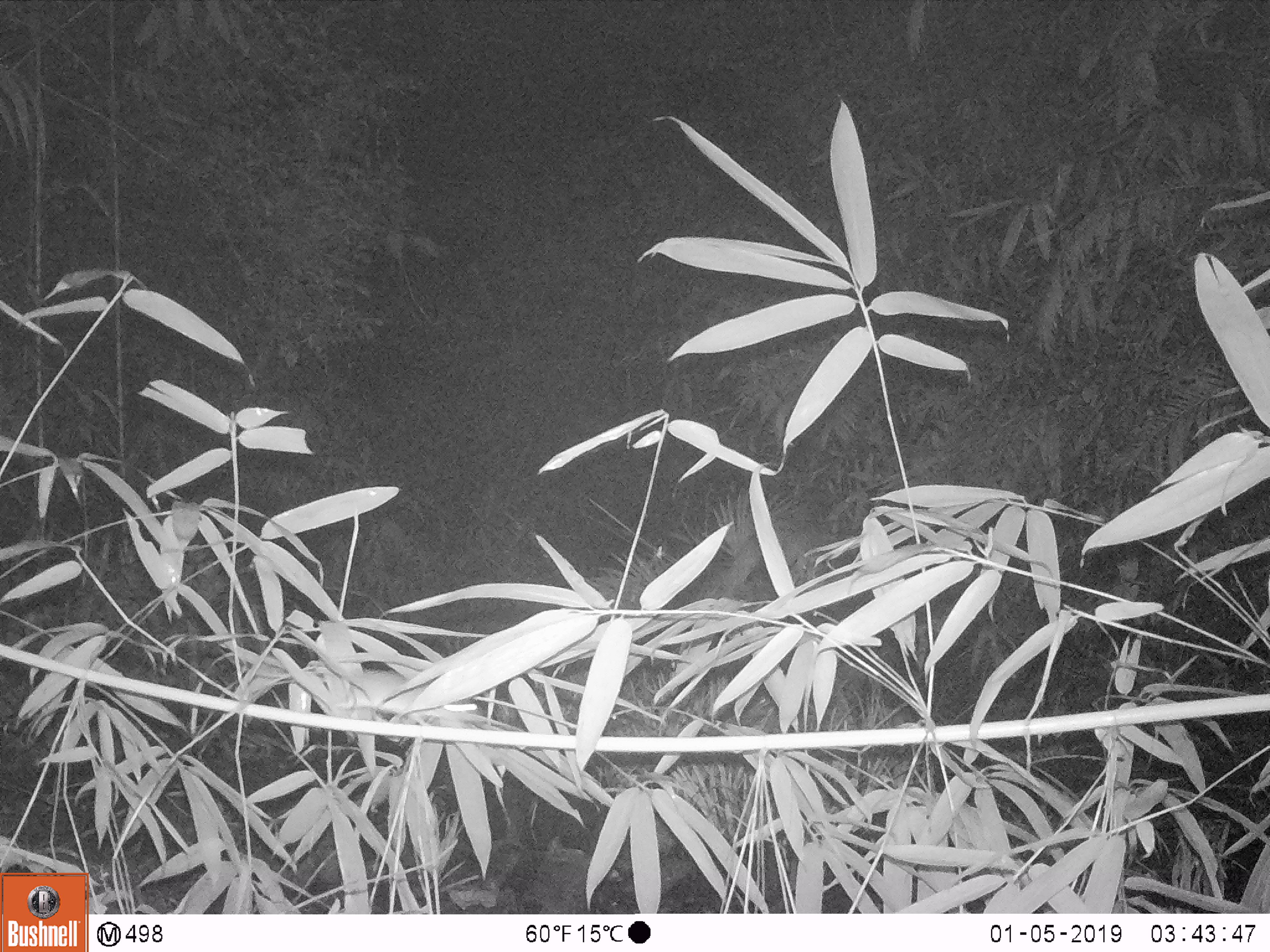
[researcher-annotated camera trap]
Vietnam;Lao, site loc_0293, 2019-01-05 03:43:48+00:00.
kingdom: Animalia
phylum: Chordata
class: Mammalia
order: Rodentia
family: Muridae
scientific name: Muridae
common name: old-world mice and rats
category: unidentified murid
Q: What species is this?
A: Unidentified murid (old-world mice and rats) (Muridae).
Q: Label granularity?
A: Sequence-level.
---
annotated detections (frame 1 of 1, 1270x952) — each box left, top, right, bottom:
unidentified murid: 350, 669, 478, 725